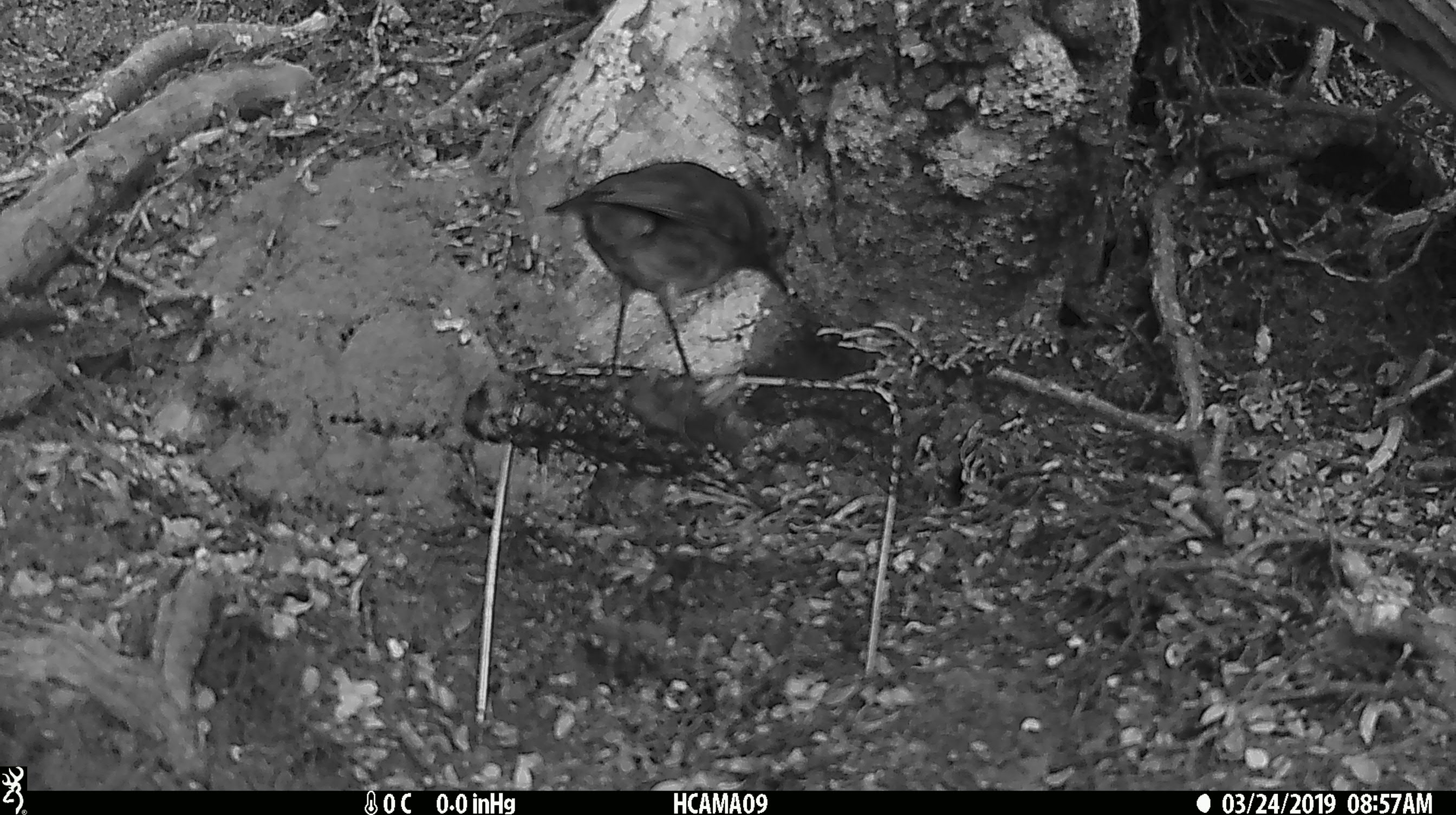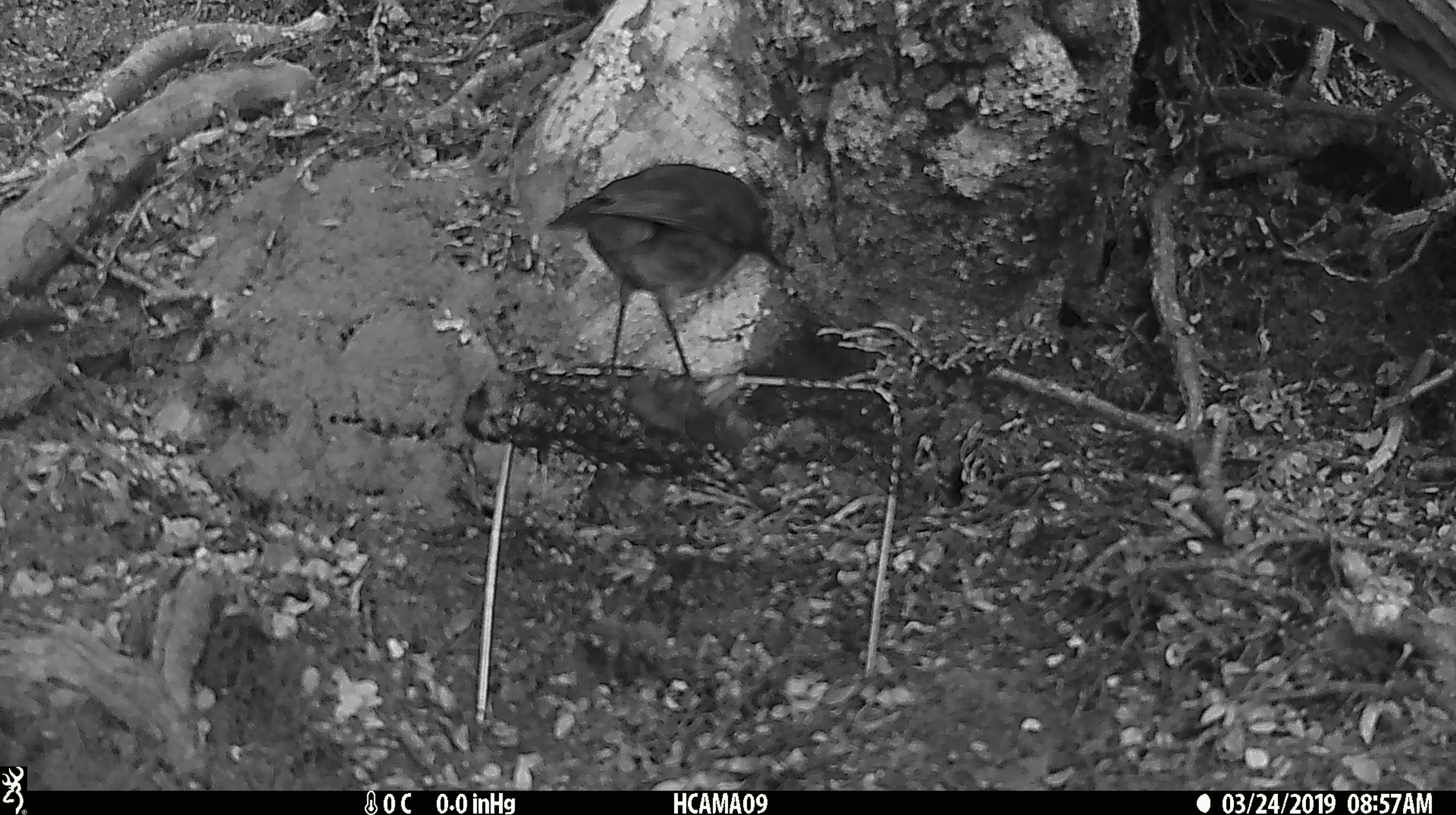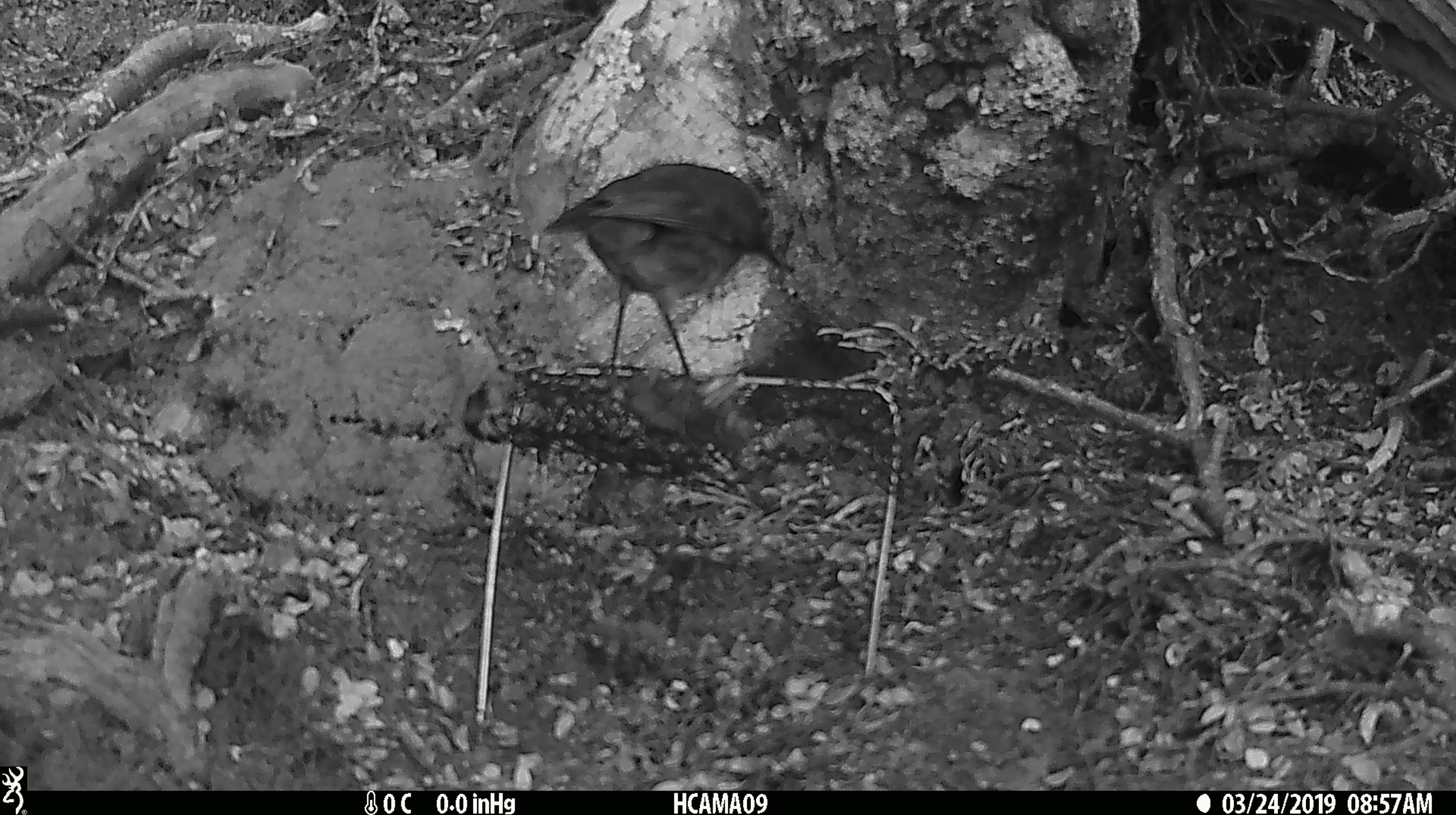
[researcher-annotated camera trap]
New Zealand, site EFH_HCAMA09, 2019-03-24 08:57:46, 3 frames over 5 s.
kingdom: Animalia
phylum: Chordata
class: Aves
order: Passeriformes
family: Petroicidae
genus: Petroica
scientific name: Petroica australis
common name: new zealand robin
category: robin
Robin (new zealand robin) (Petroica australis).